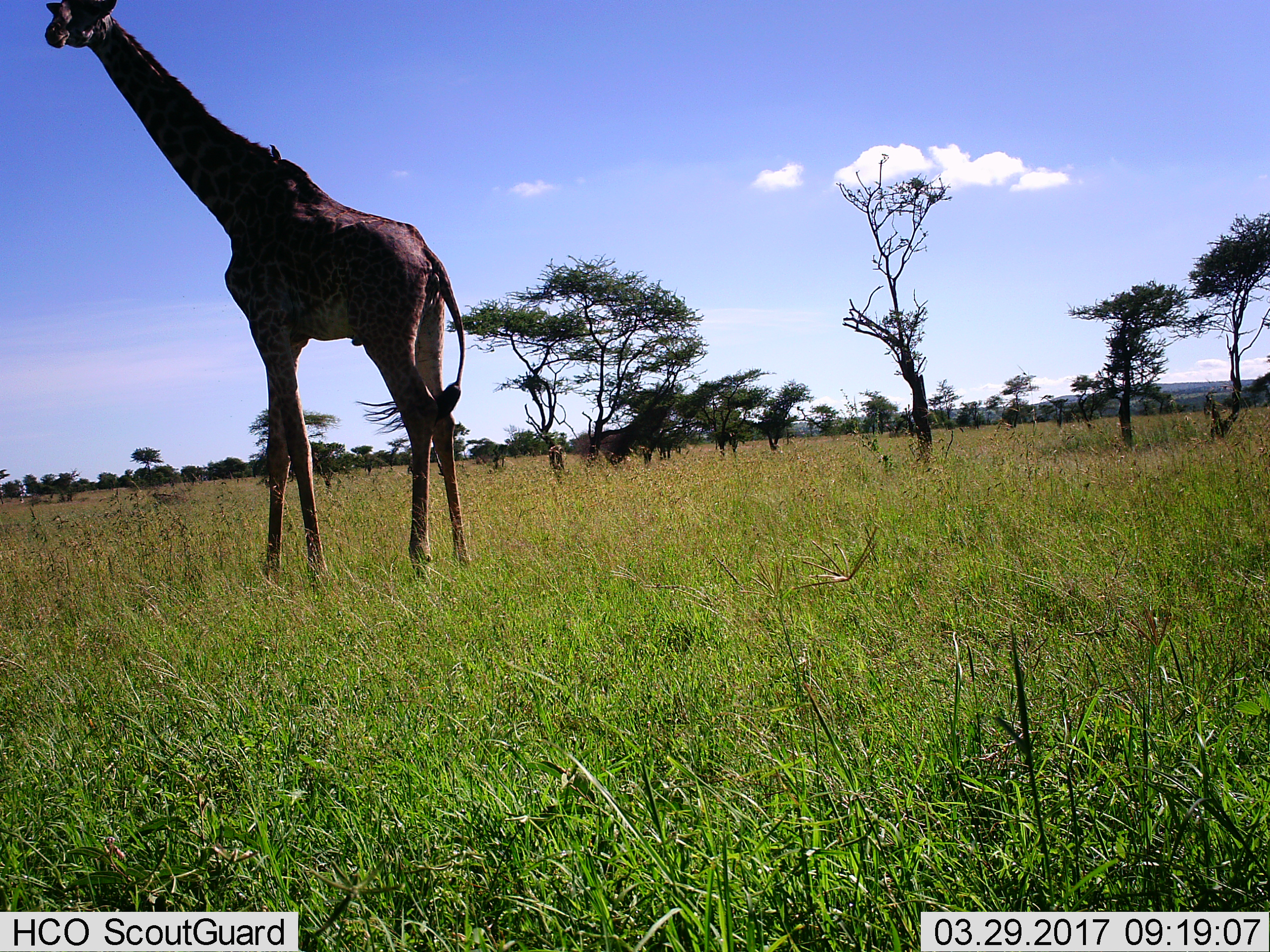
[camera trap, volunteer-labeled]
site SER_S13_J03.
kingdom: Animalia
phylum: Chordata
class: Mammalia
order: Artiodactyla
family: Giraffidae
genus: Giraffa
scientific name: Giraffa camelopardalis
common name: giraffe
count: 1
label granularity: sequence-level